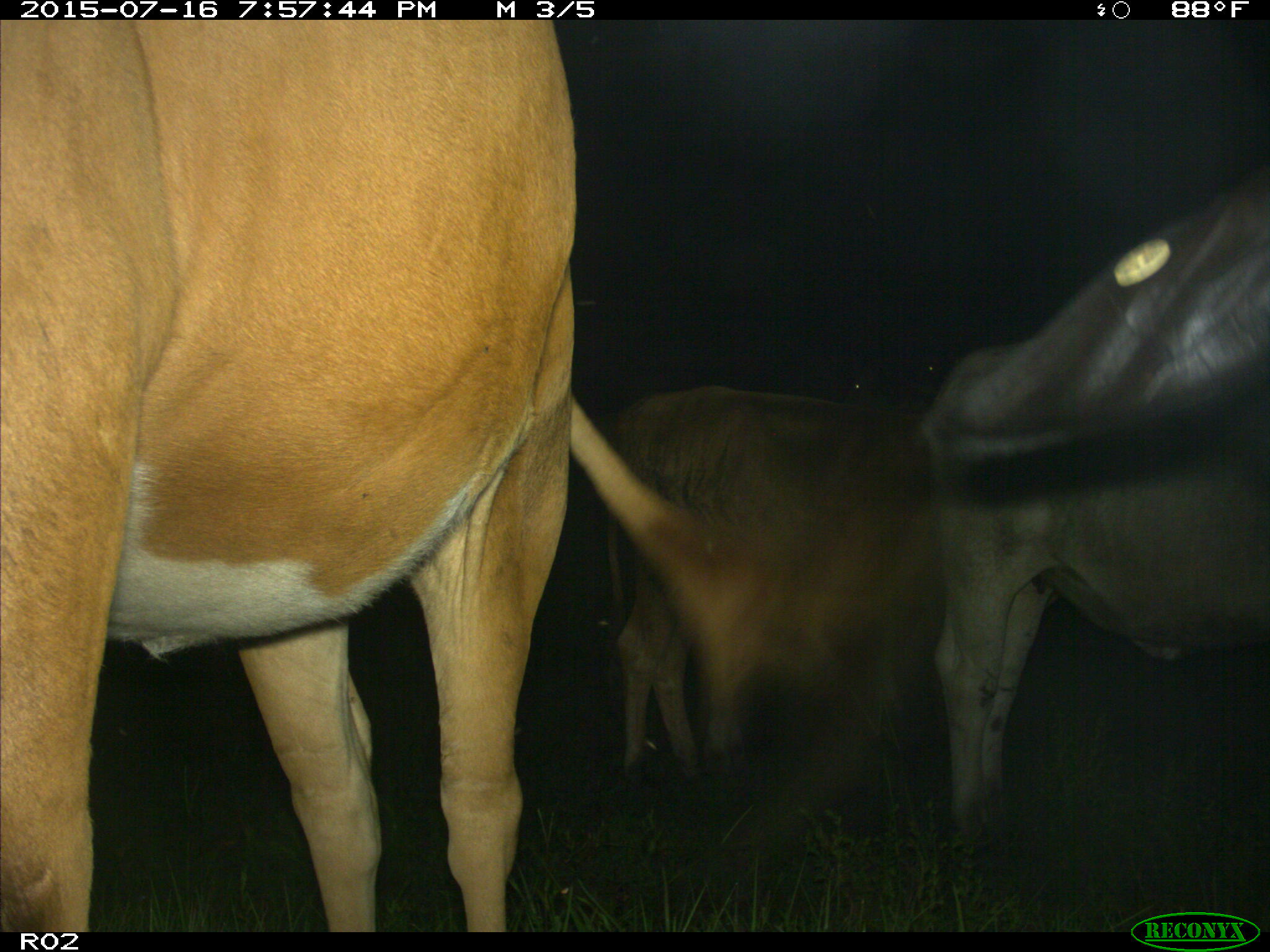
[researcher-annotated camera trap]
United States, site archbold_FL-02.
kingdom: Animalia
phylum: Chordata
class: Mammalia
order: Artiodactyla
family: Bovidae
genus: Bos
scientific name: Bos taurus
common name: domestic cow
Bos taurus (domestic cow).